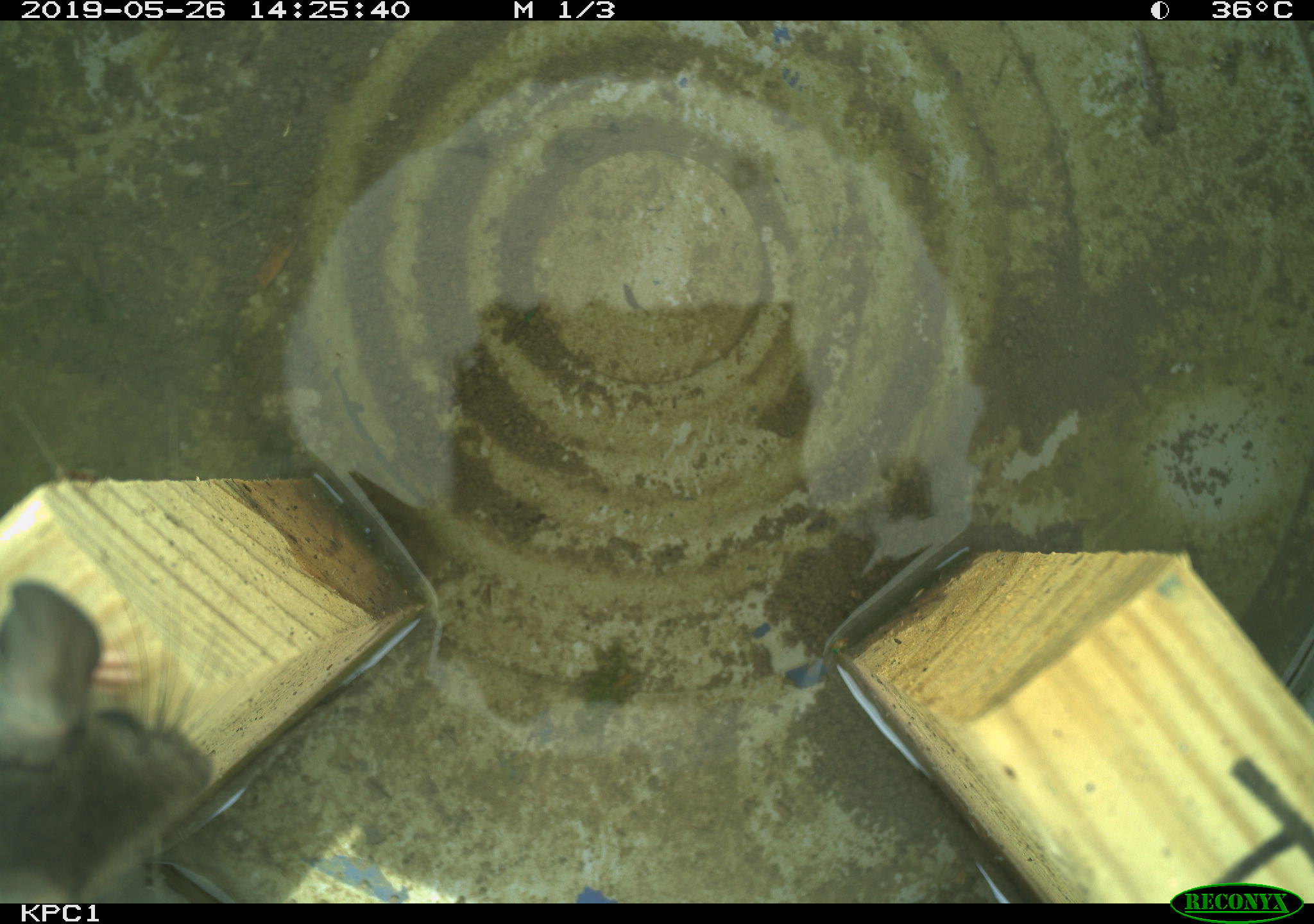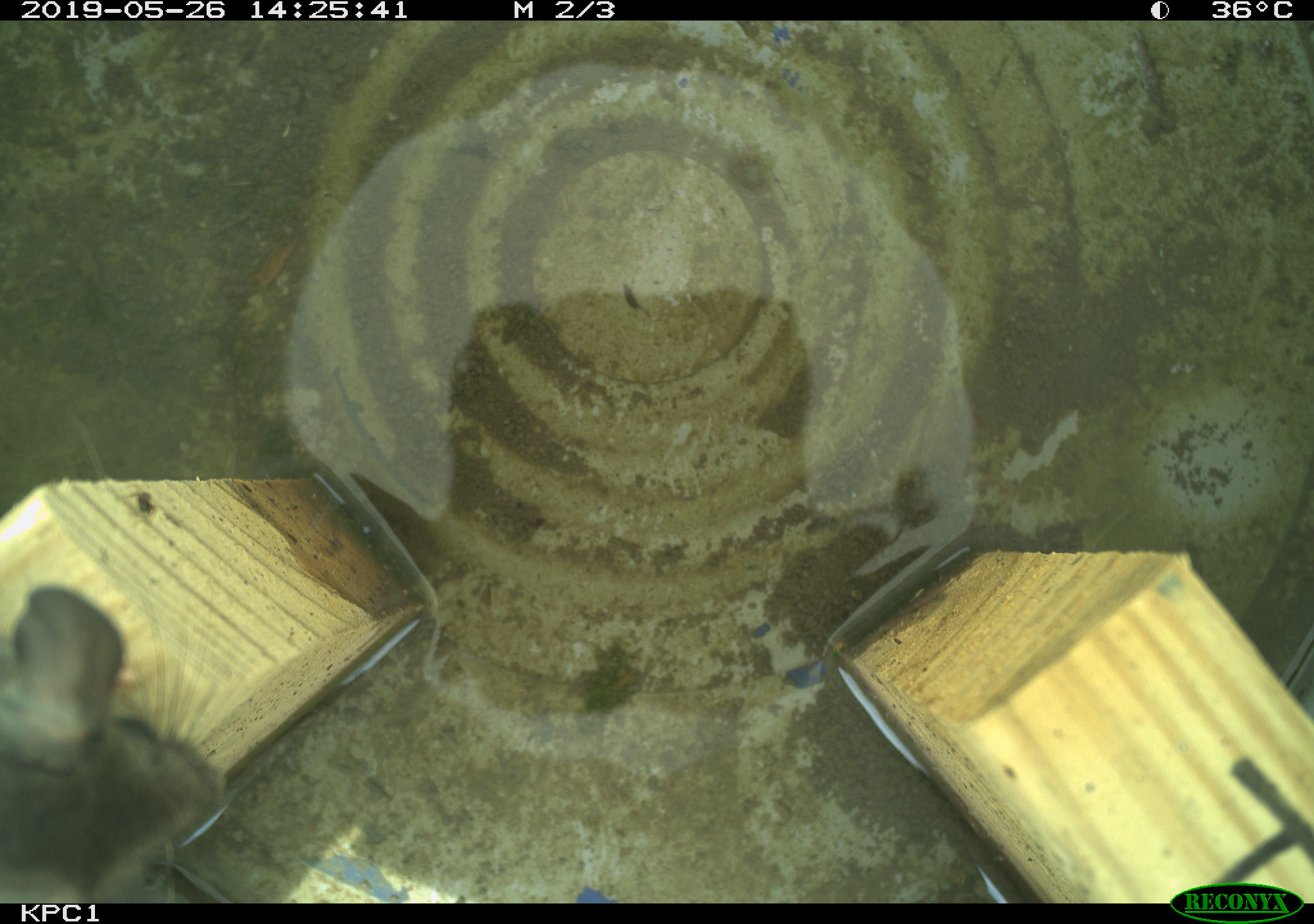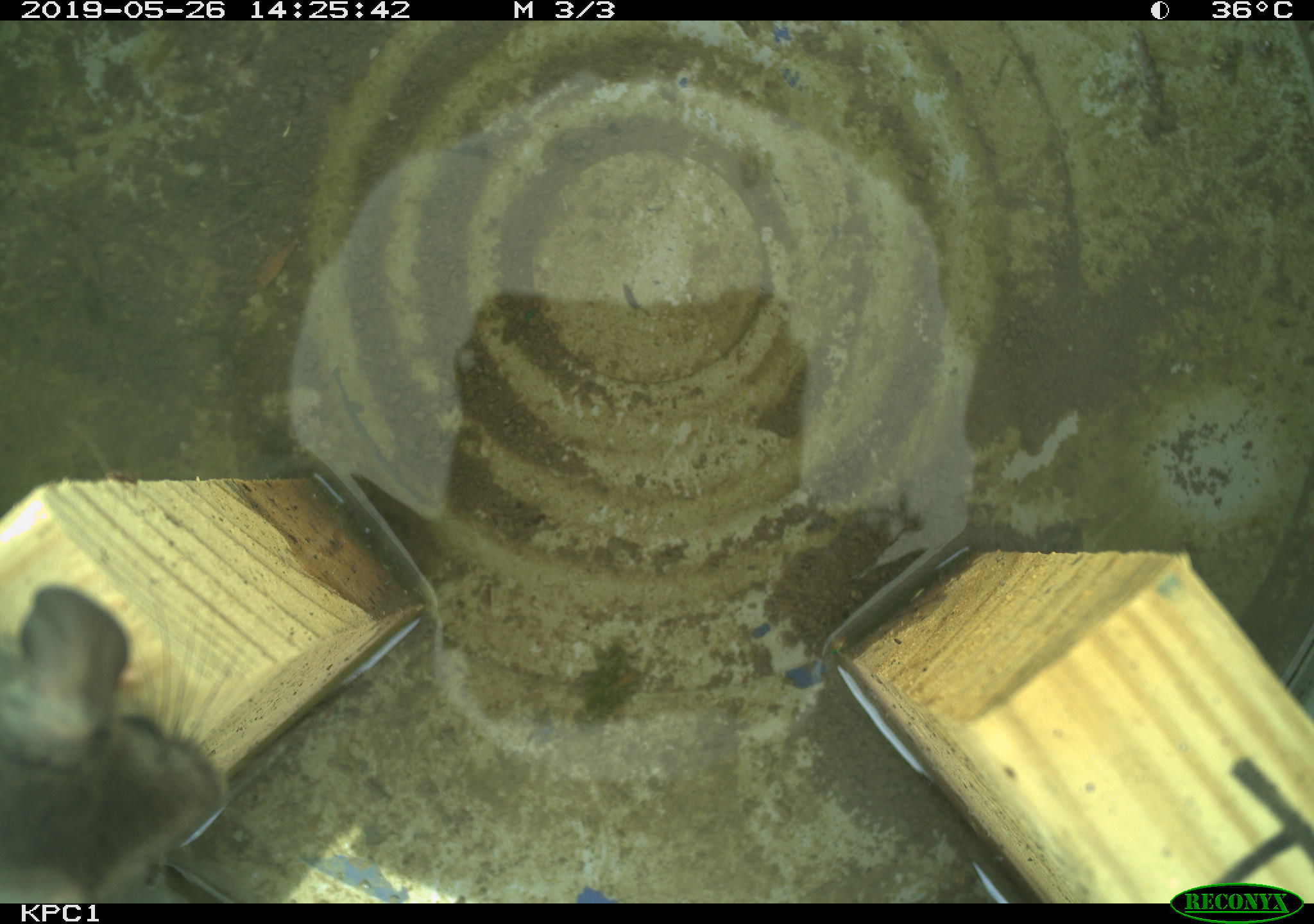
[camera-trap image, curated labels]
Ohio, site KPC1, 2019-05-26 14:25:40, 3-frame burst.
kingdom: Animalia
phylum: Chordata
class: Mammalia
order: Rodentia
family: Cricetidae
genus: Peromyscus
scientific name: Peromyscus leucopus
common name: white-footed mouse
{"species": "white-footed mouse (Peromyscus leucopus)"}